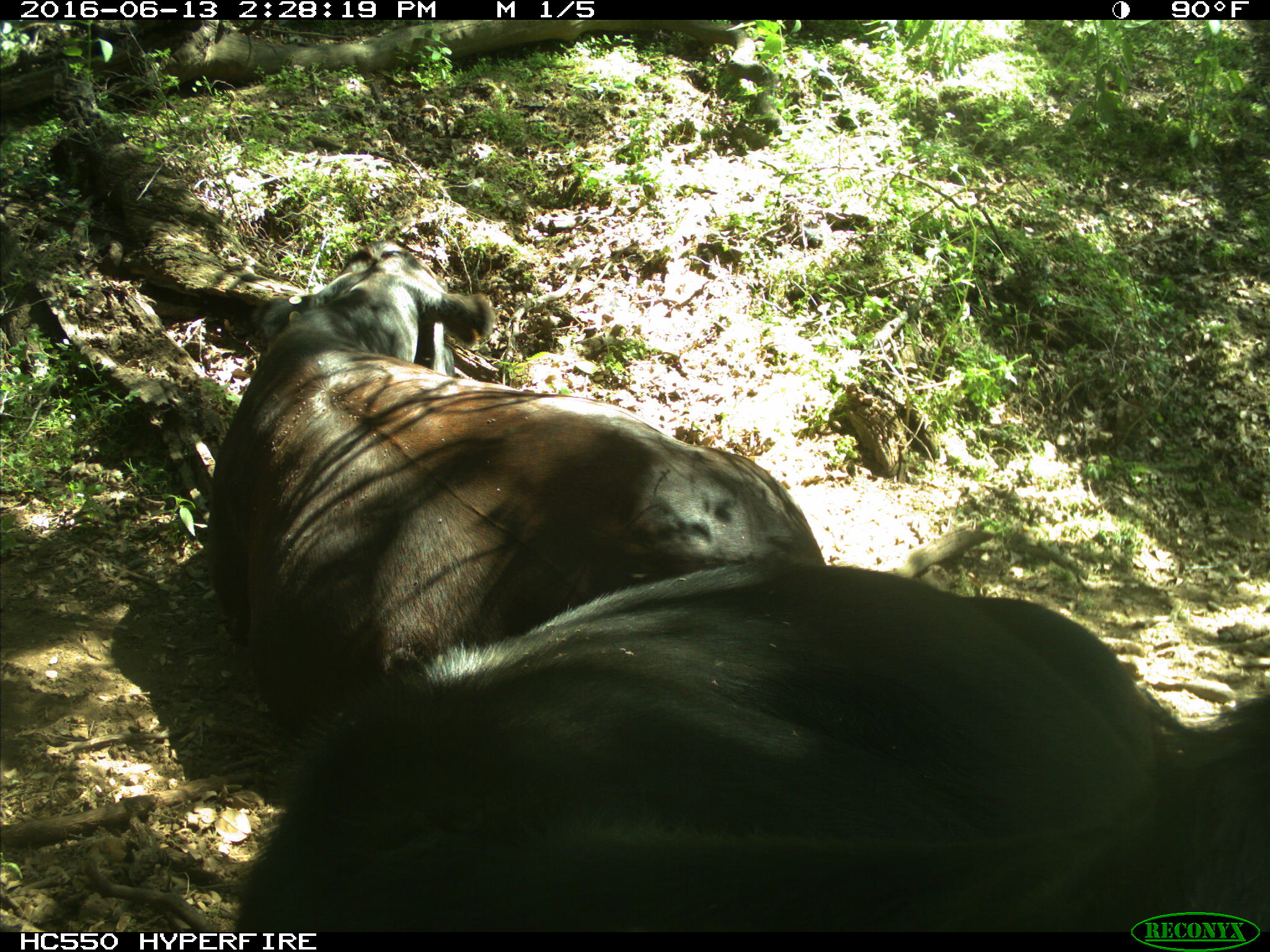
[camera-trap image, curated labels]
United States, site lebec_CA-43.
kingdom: Animalia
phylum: Chordata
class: Mammalia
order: Artiodactyla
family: Bovidae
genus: Bos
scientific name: Bos taurus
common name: domestic cow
Bos taurus (domestic cow).